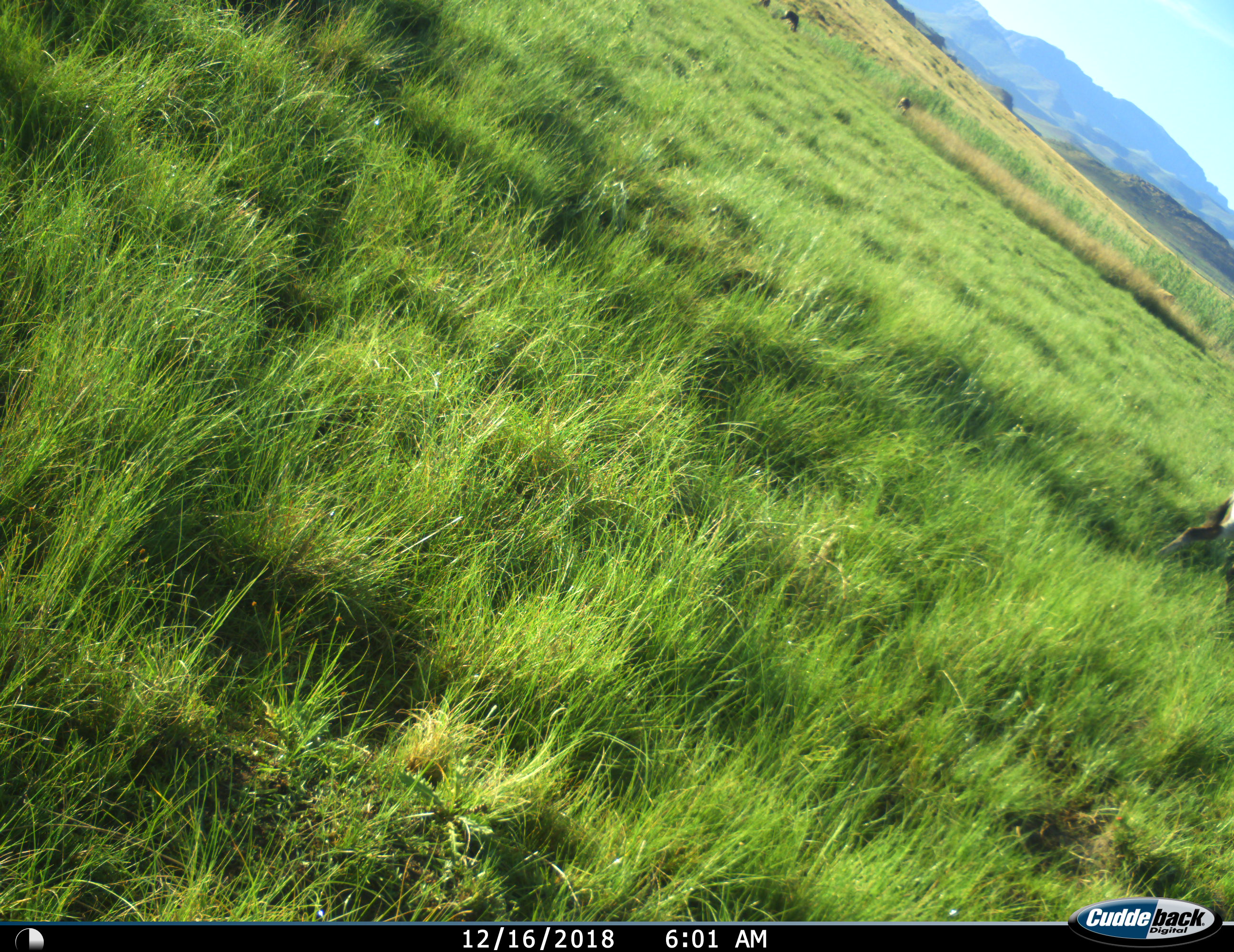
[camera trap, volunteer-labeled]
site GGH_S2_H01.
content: unidentified animal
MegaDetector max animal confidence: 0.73